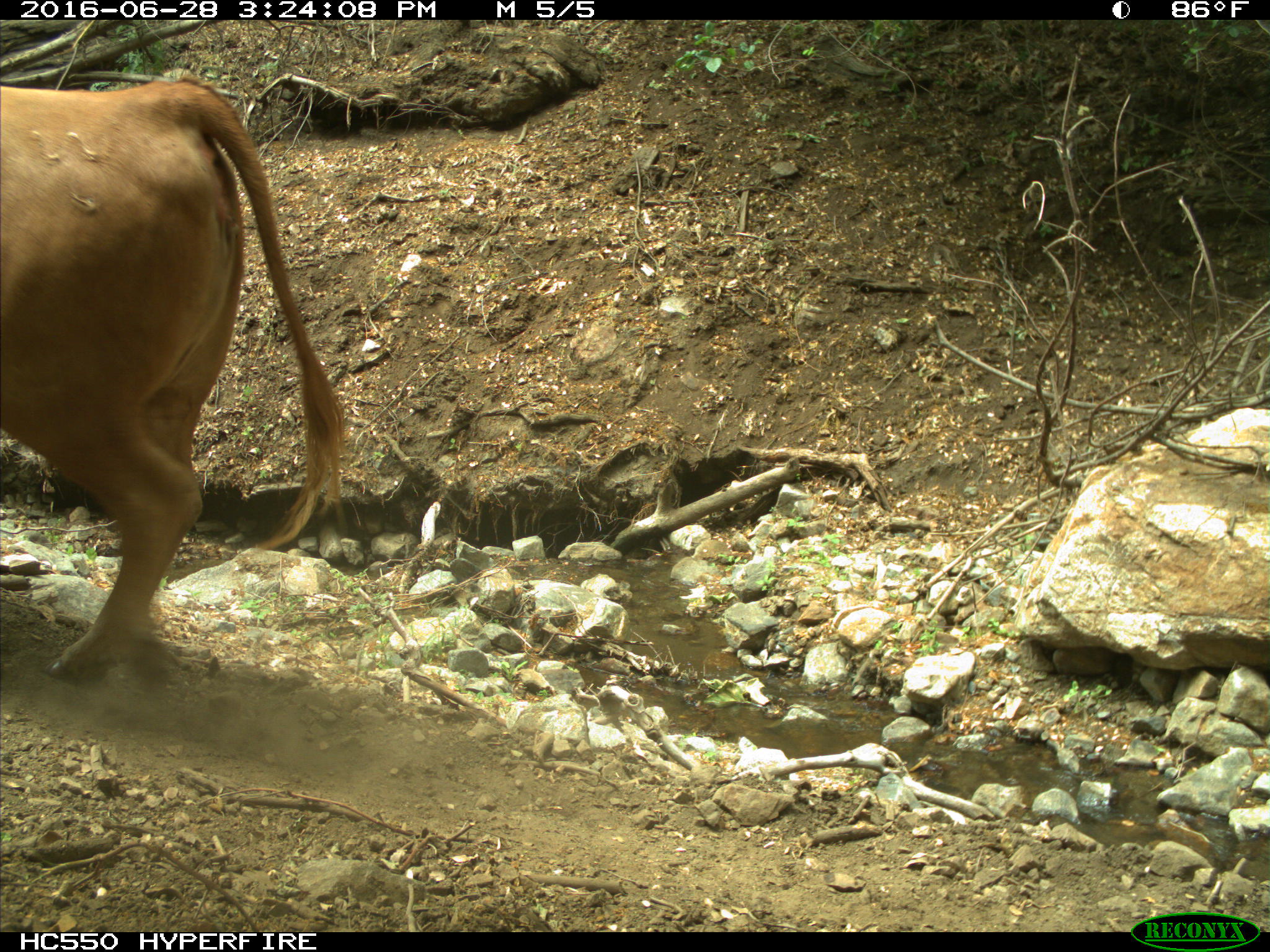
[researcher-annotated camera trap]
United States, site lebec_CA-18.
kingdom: Animalia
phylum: Chordata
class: Mammalia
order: Artiodactyla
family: Bovidae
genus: Bos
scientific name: Bos taurus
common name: domestic cow